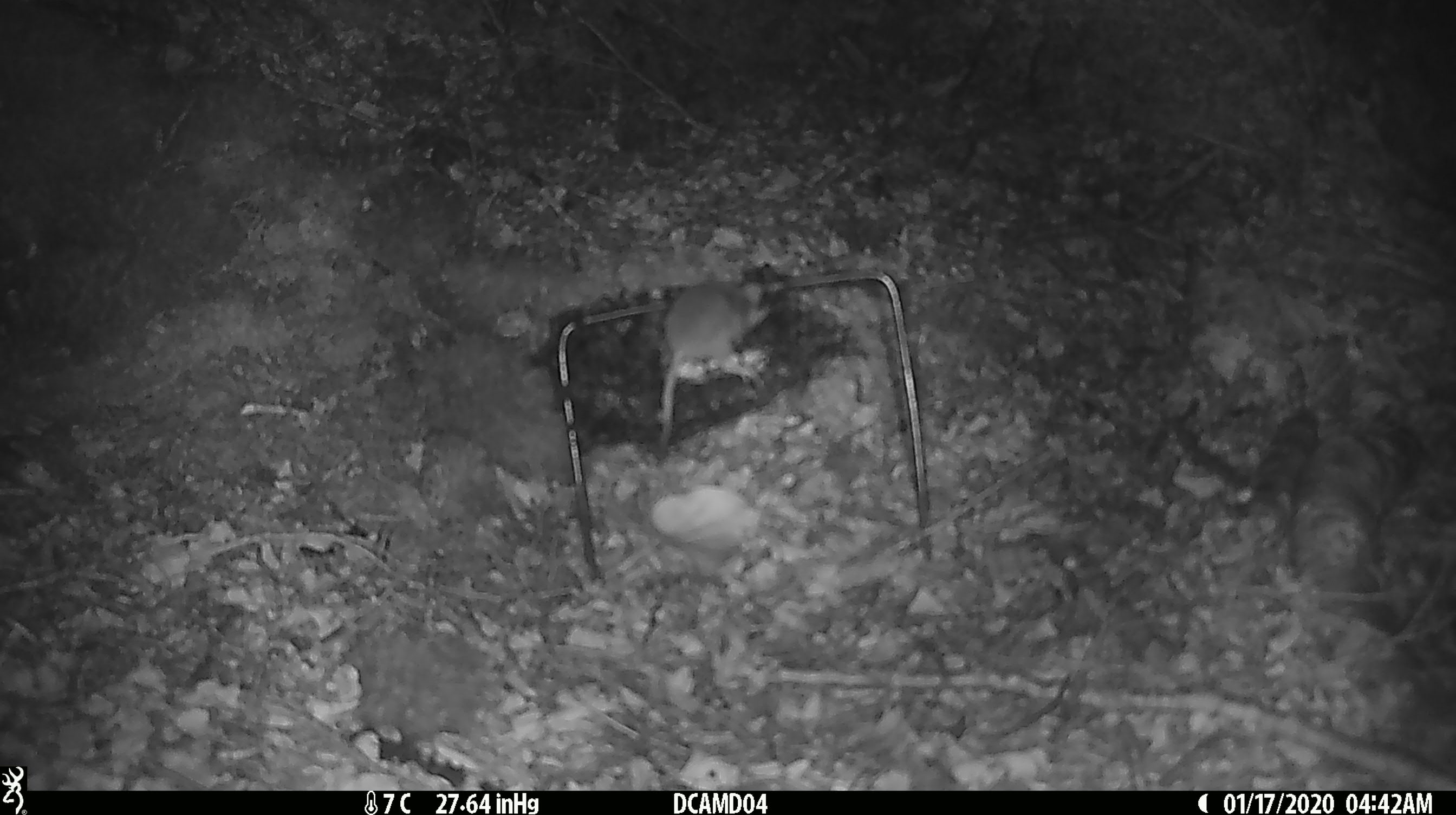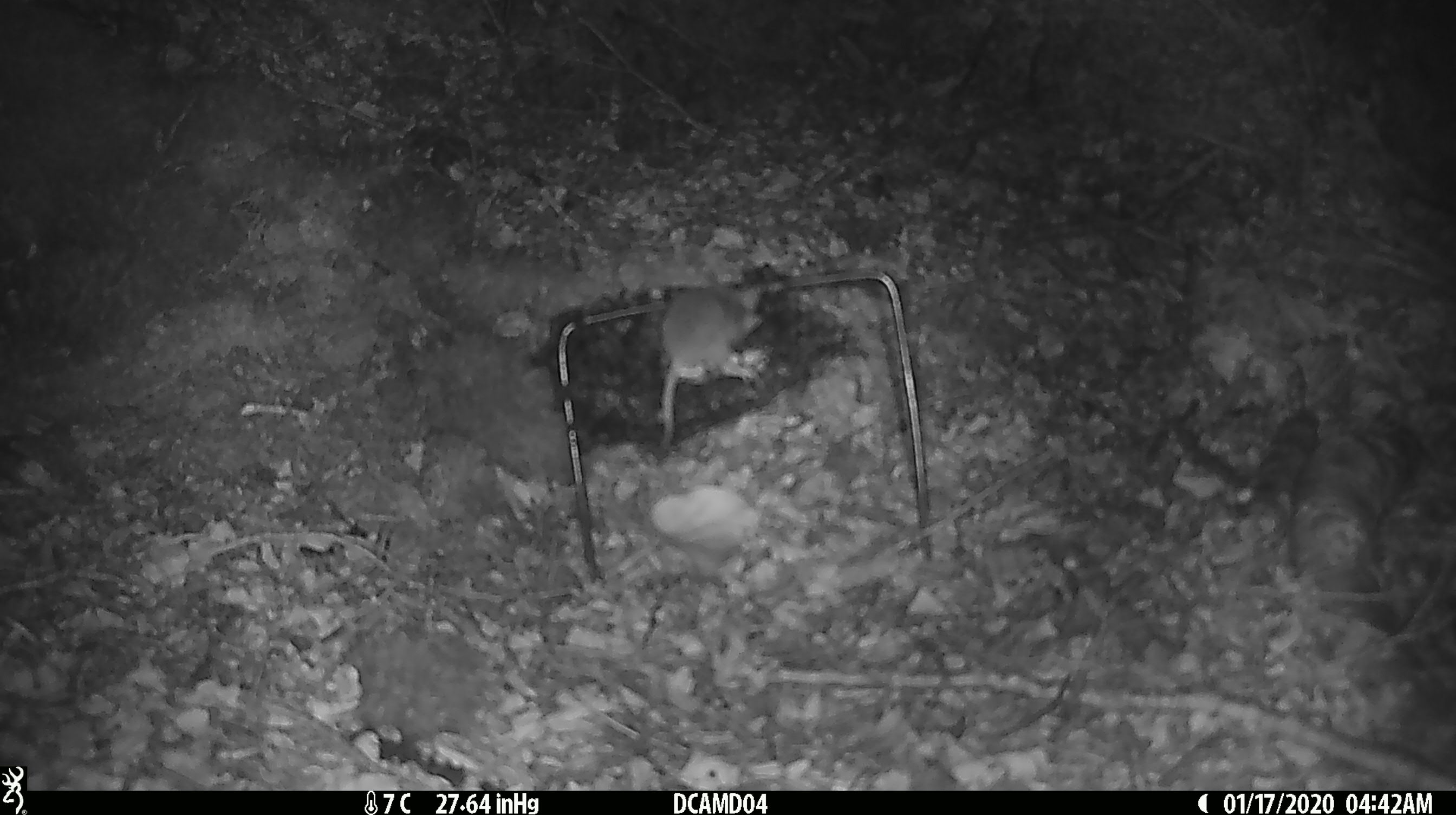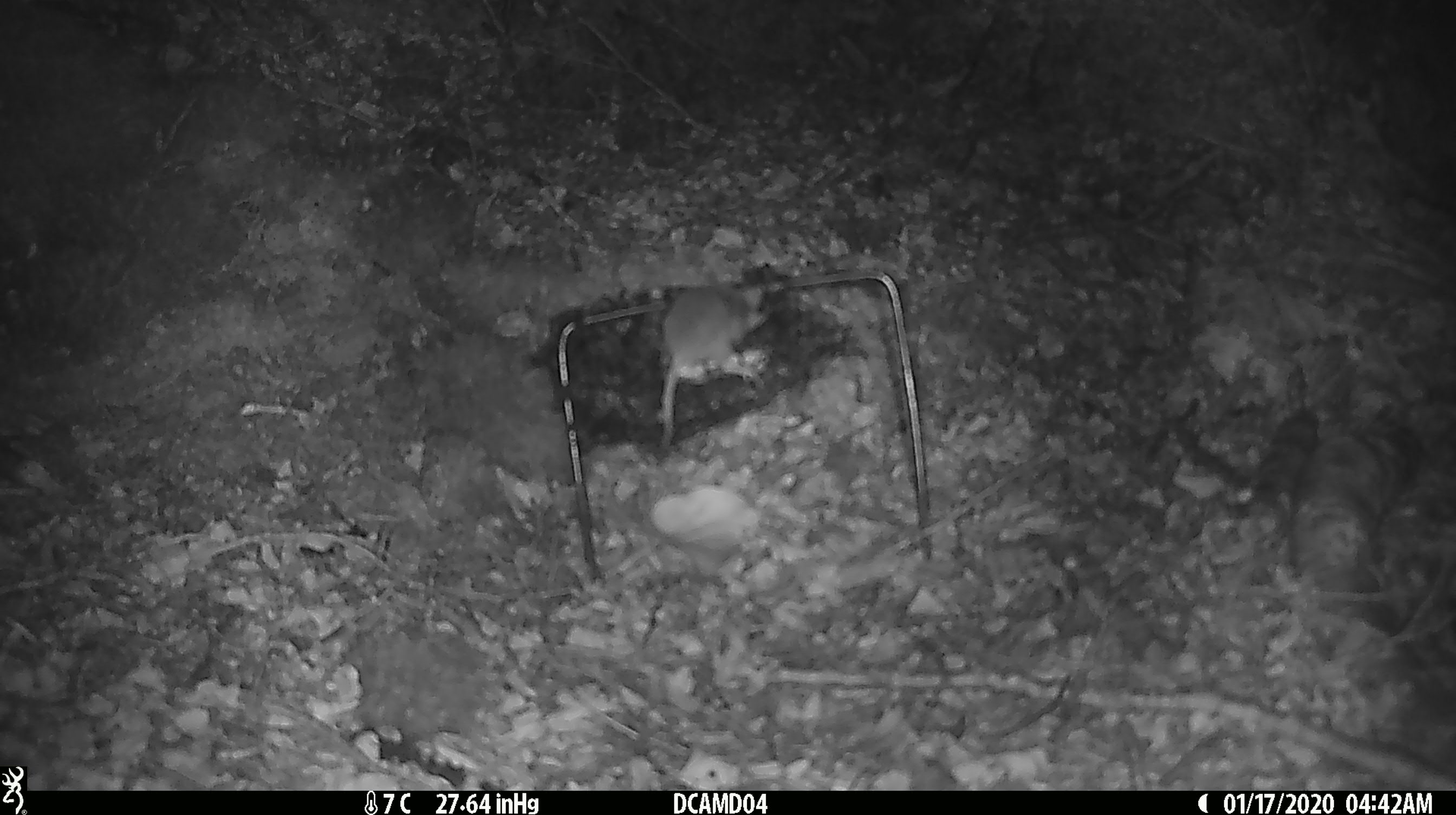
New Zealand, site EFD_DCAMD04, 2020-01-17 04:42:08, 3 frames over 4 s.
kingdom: Animalia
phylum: Chordata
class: Mammalia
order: Rodentia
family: Muridae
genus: Mus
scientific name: Mus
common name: mouse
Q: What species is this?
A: Mouse (Mus).